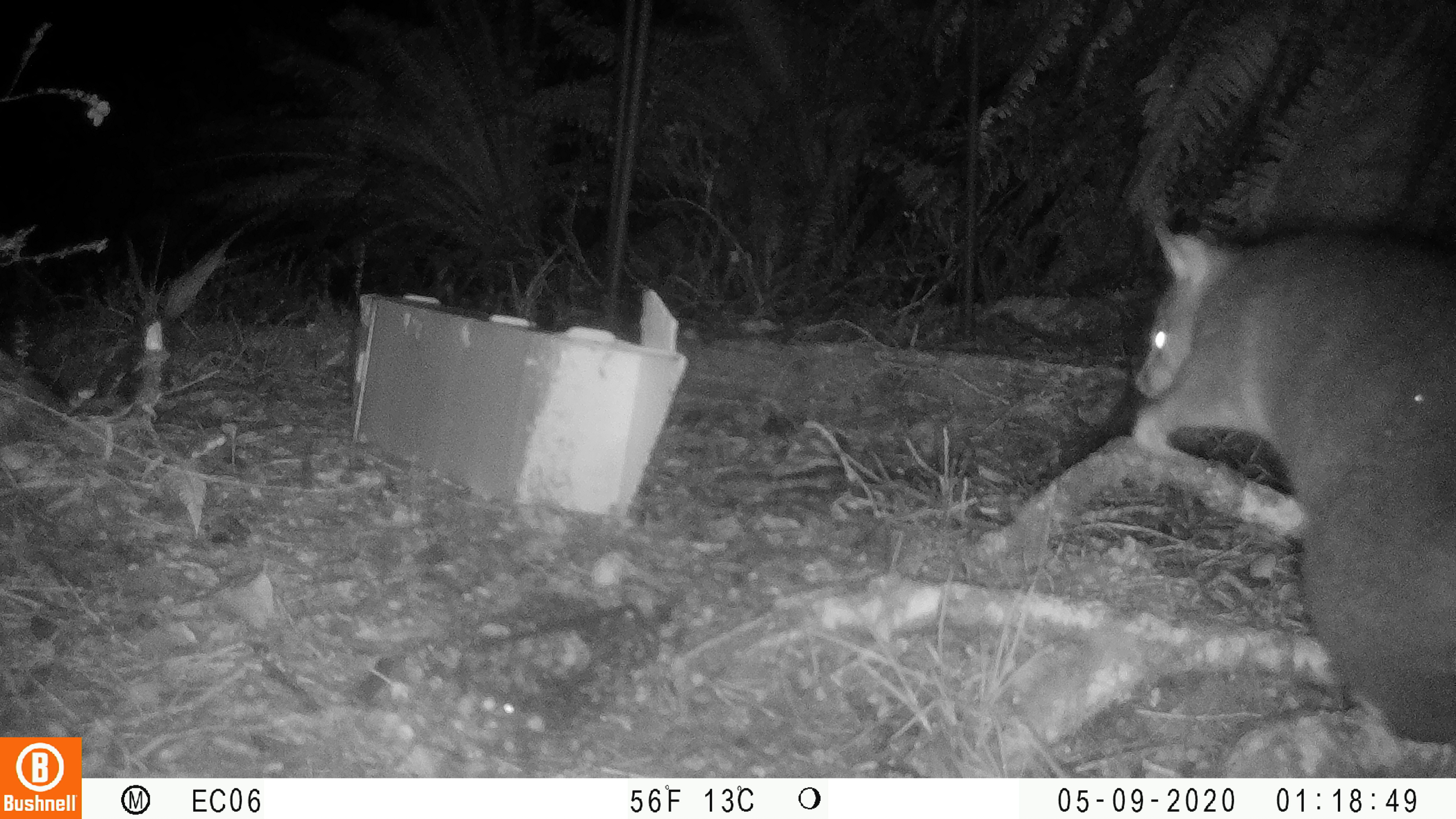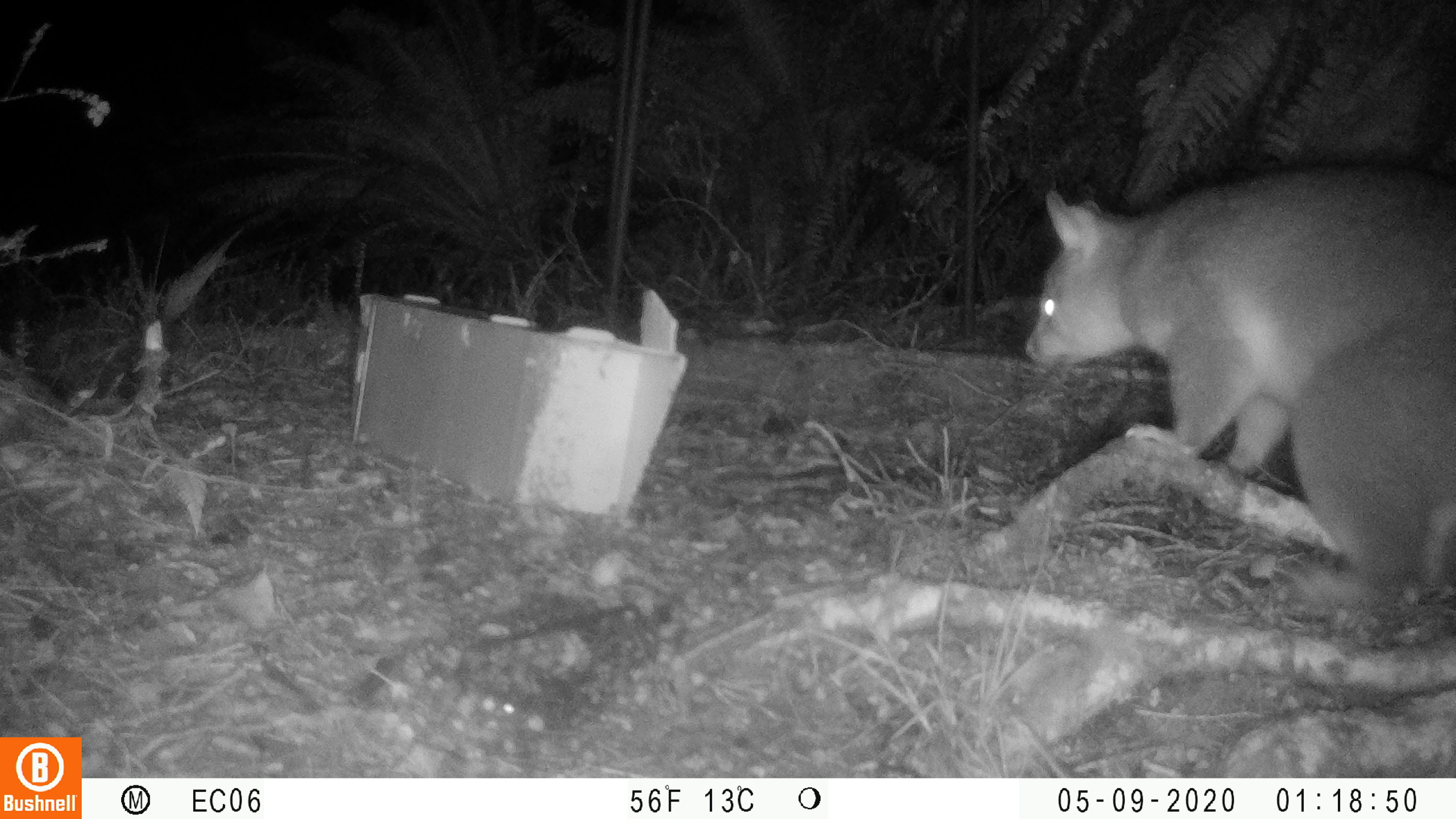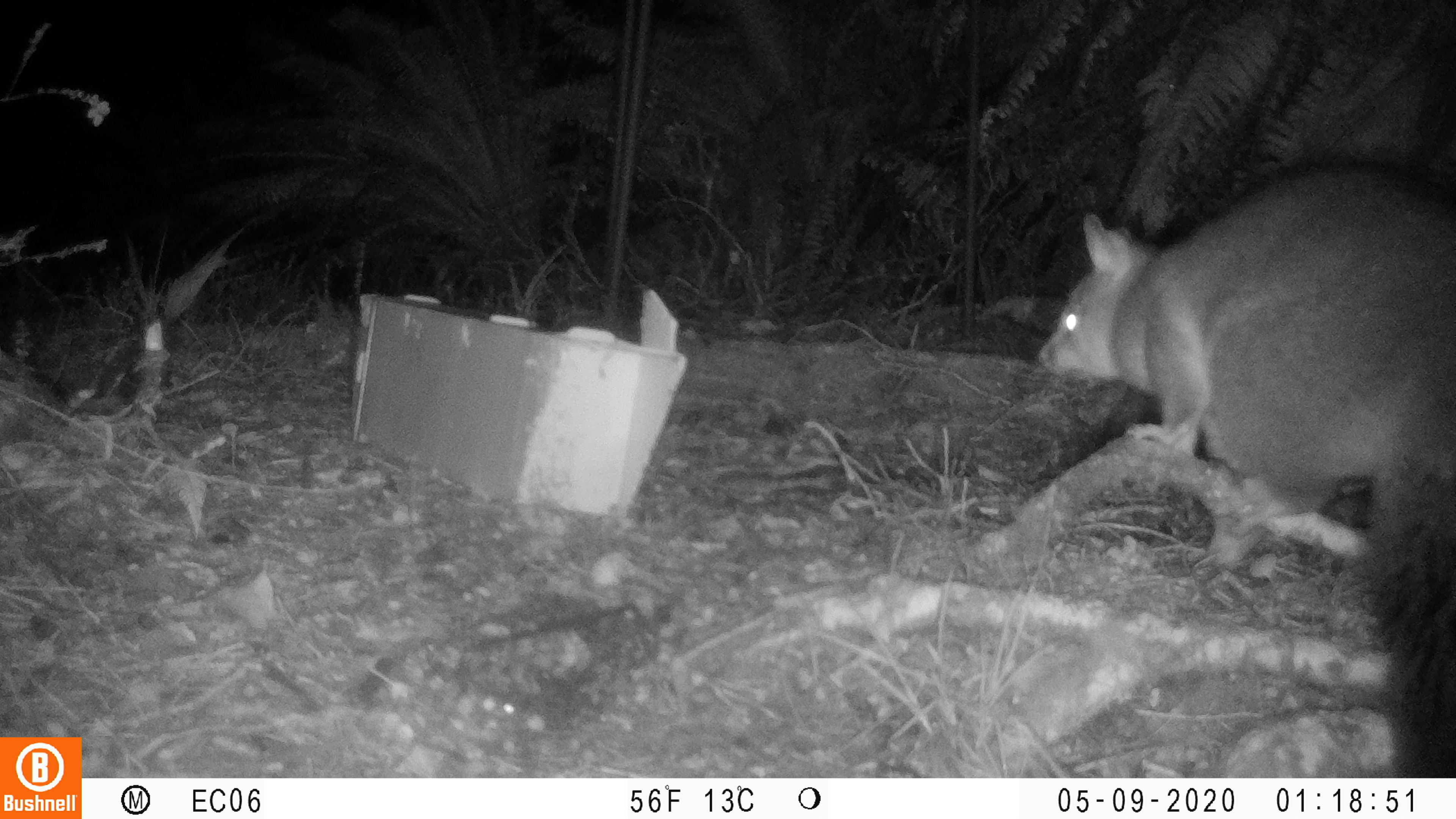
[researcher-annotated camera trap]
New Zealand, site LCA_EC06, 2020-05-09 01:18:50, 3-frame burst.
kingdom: Animalia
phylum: Chordata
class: Mammalia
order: Diprotodontia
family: Phalangeridae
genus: Trichosurus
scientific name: Trichosurus vulpecula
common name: common brushtail possum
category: possum